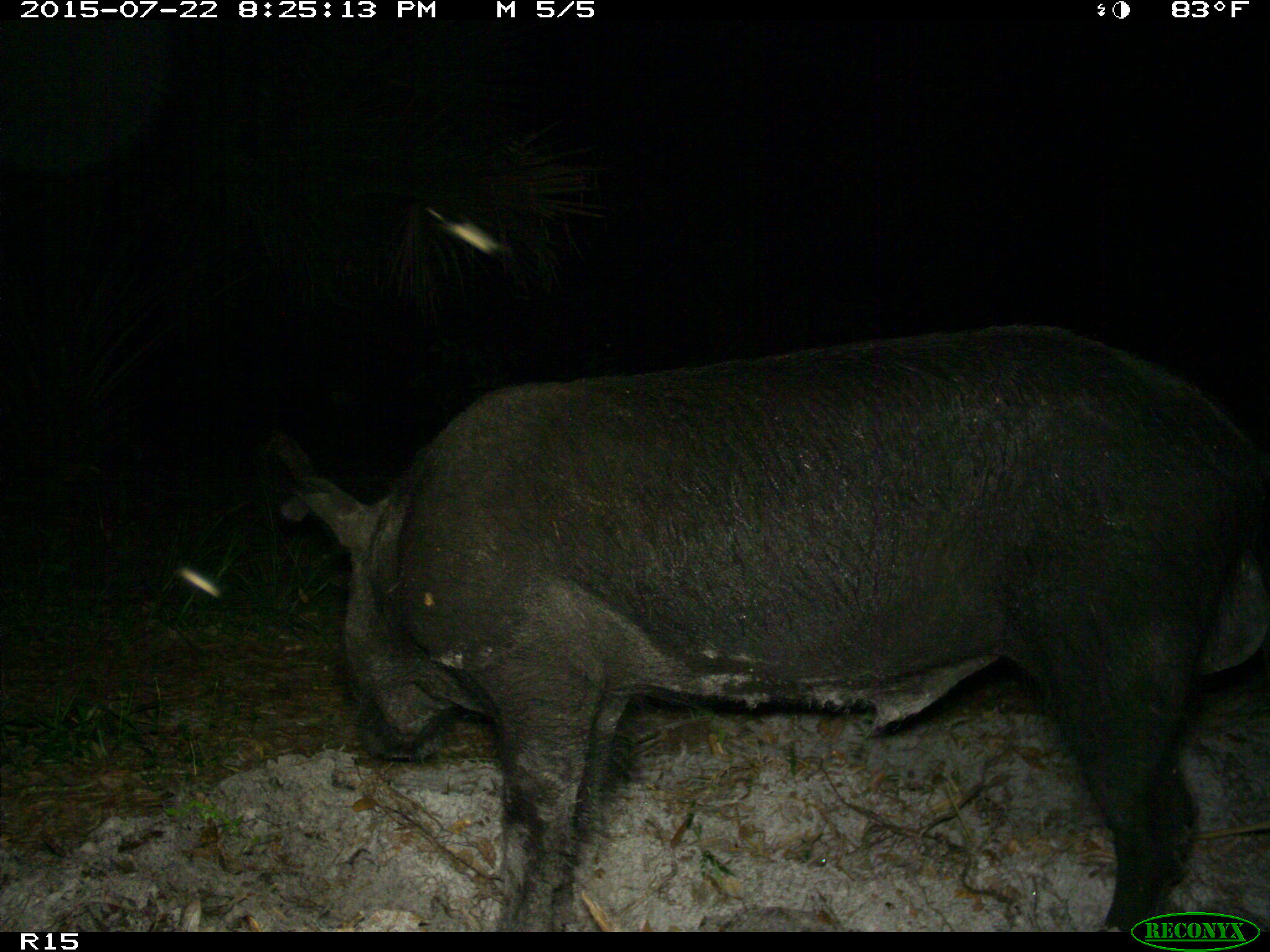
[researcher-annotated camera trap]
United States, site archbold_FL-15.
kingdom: Animalia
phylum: Chordata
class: Mammalia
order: Artiodactyla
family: Suidae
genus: Sus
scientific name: Sus scrofa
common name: wild boar